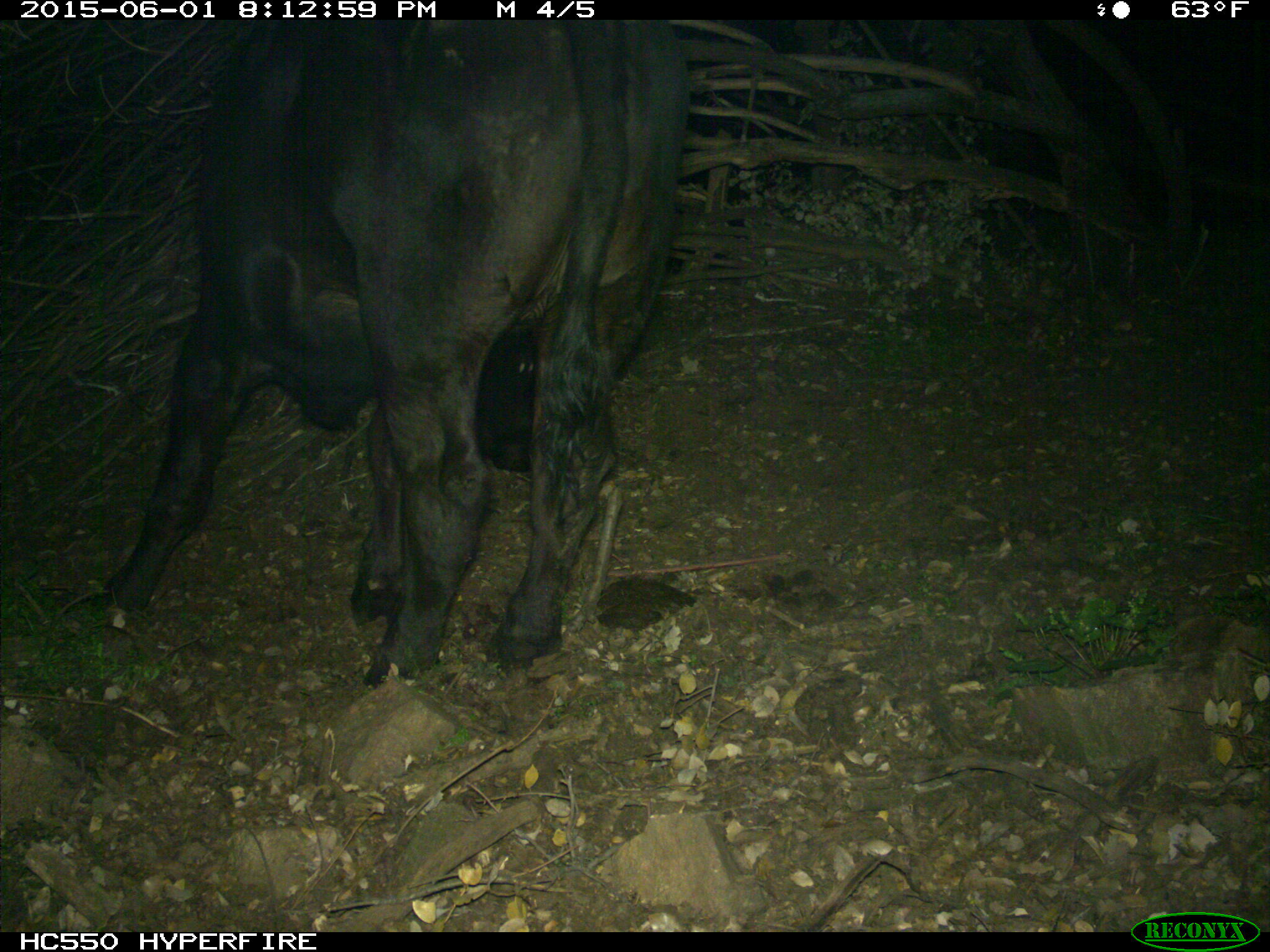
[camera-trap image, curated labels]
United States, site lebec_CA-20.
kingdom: Animalia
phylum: Chordata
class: Mammalia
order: Artiodactyla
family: Bovidae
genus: Bos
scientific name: Bos taurus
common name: domestic cow